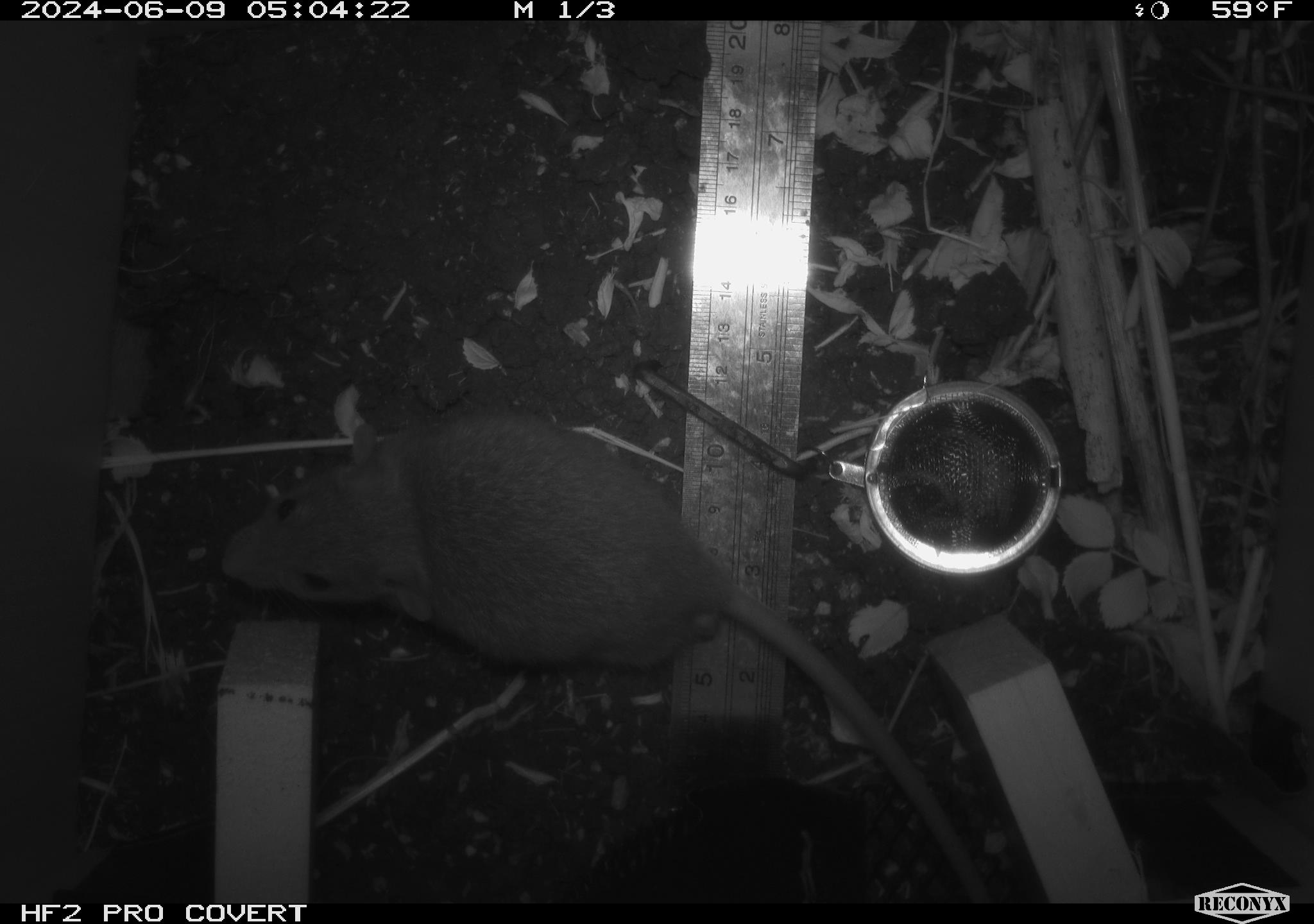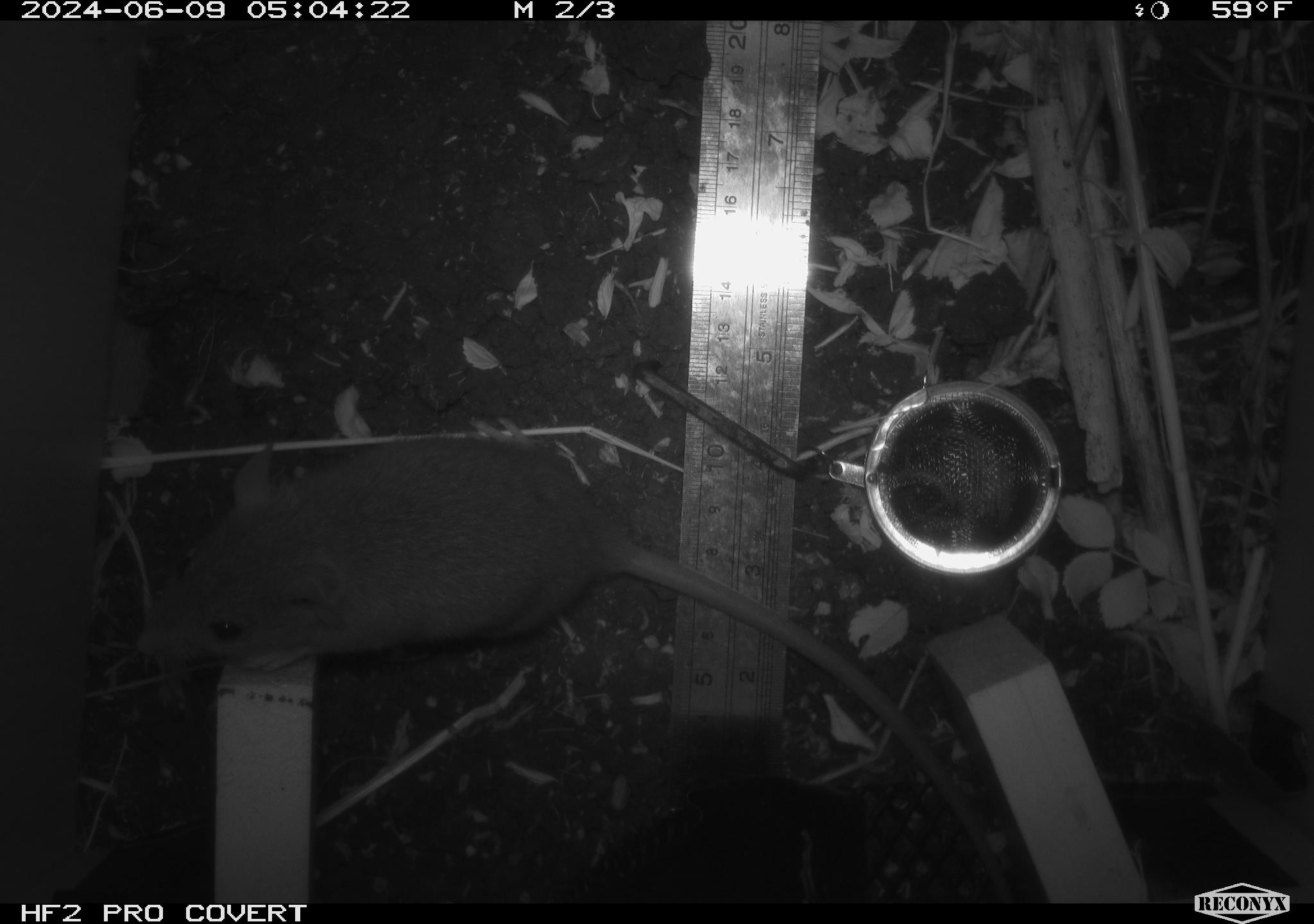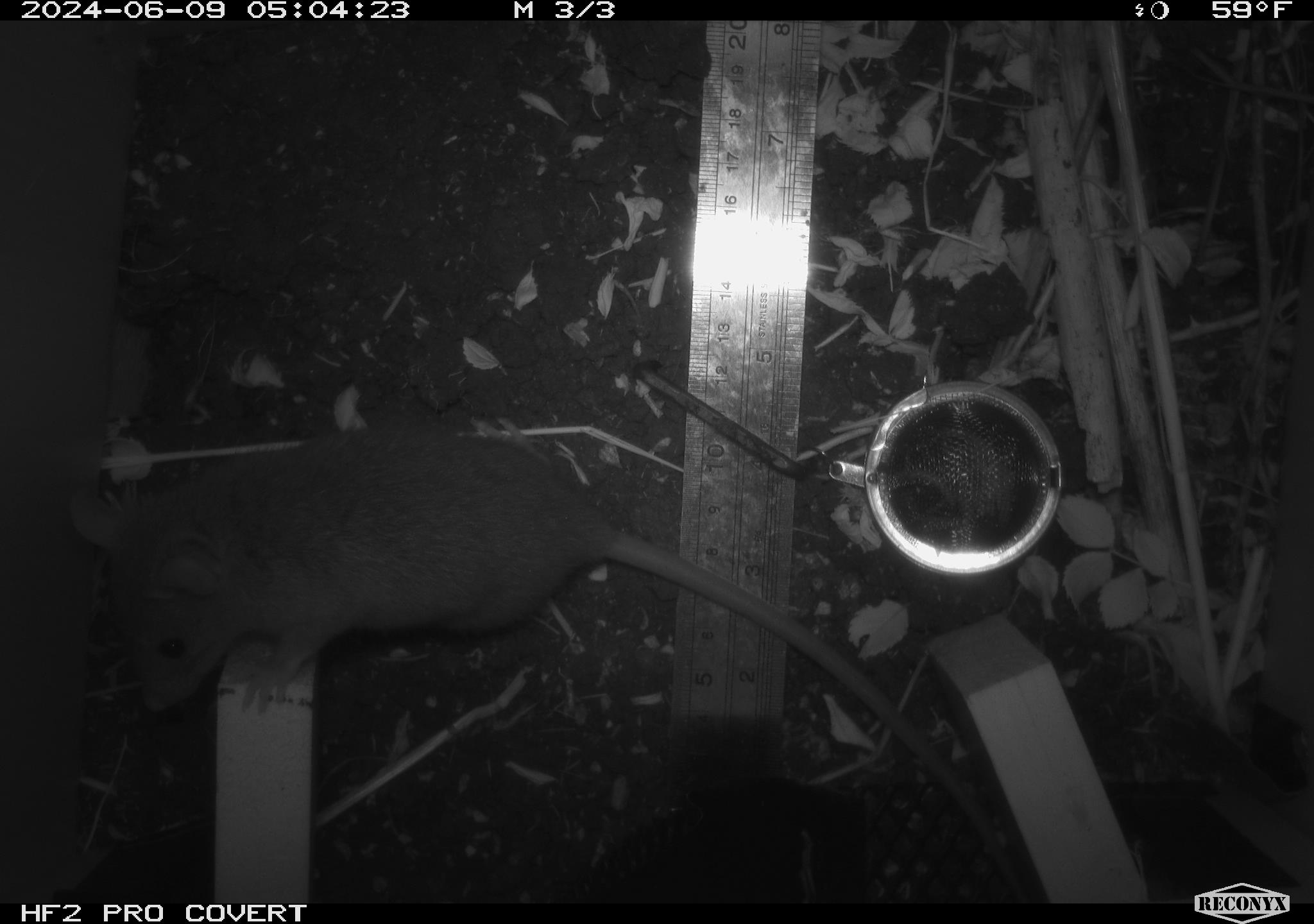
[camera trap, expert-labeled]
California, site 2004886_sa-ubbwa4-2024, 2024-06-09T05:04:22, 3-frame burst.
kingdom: Animalia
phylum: Chordata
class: Mammalia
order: Rodentia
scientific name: Rodentia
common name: woodrat or rat or mouse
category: woodrat or rat or mouse species